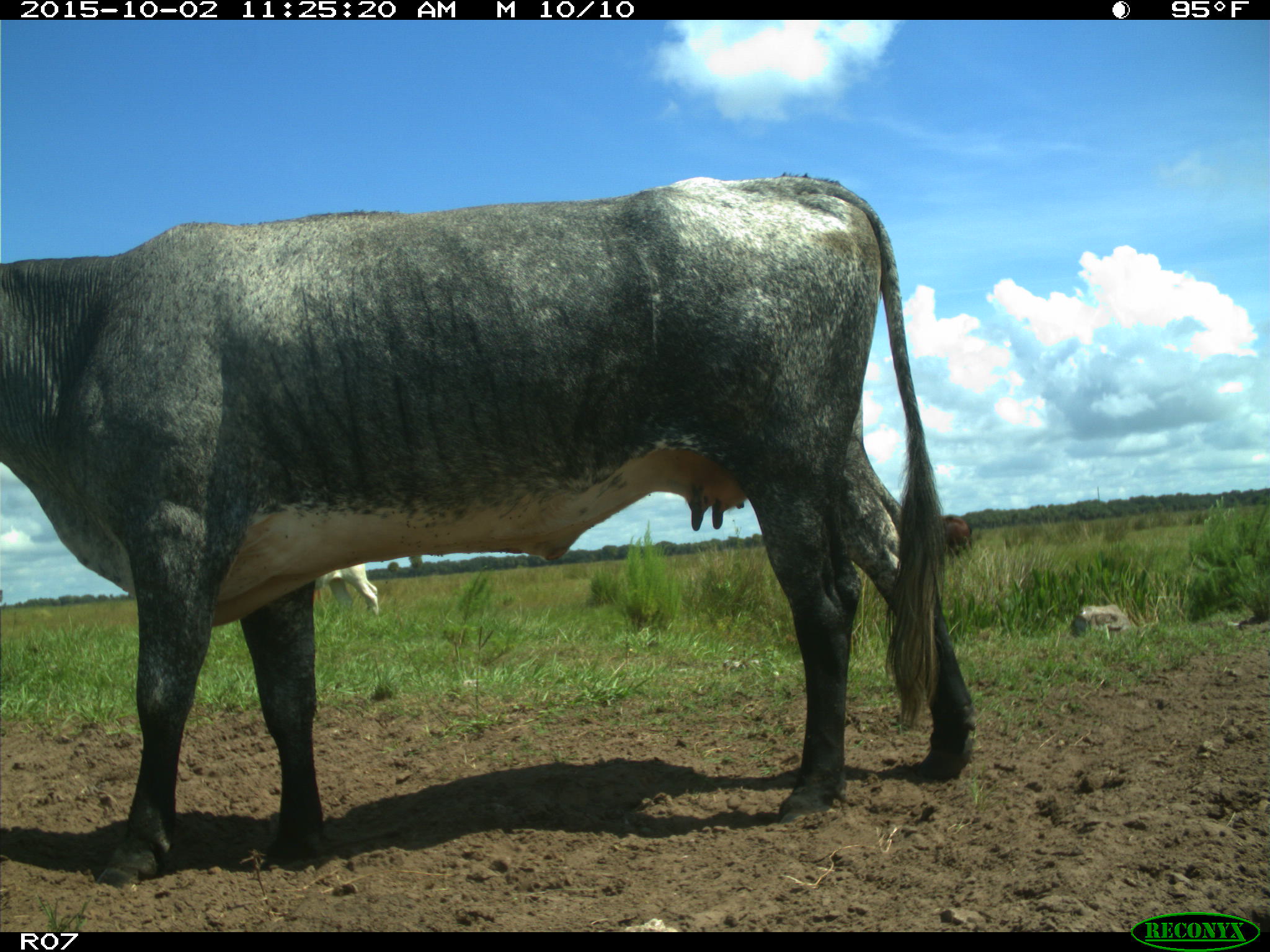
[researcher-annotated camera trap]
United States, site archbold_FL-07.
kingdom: Animalia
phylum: Chordata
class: Mammalia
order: Artiodactyla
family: Bovidae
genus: Bos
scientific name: Bos taurus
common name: domestic cow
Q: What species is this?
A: Bos taurus (domestic cow).